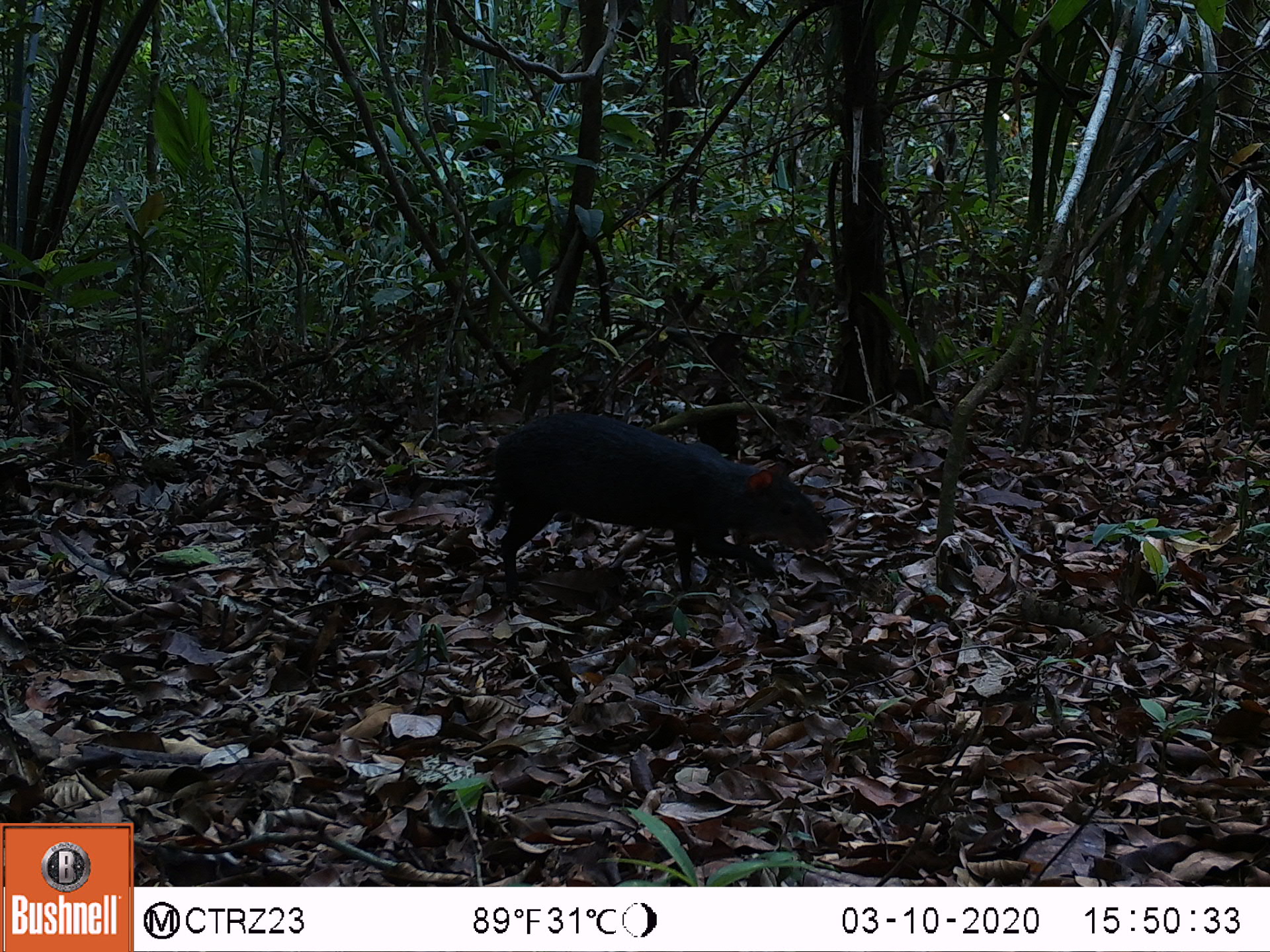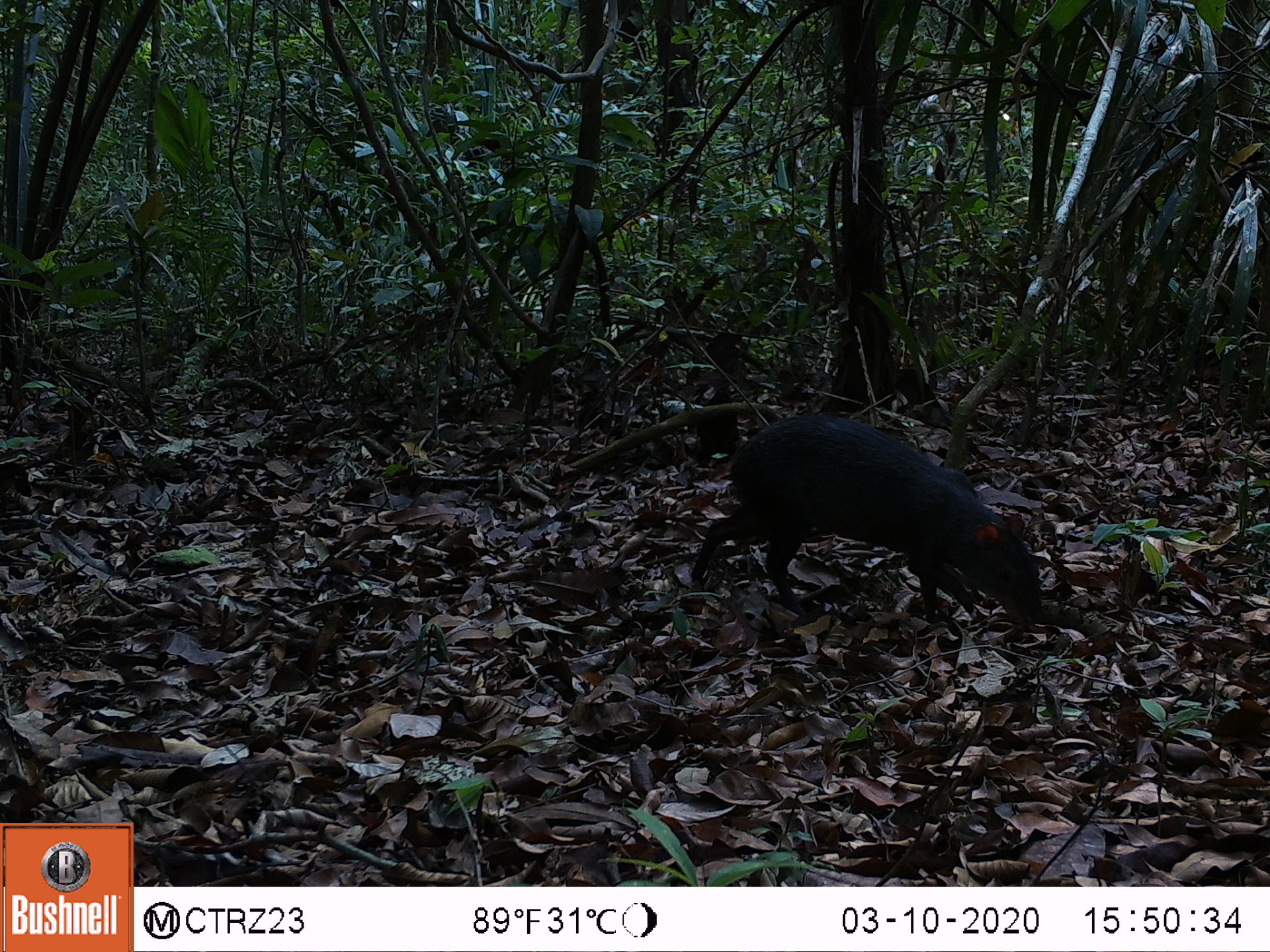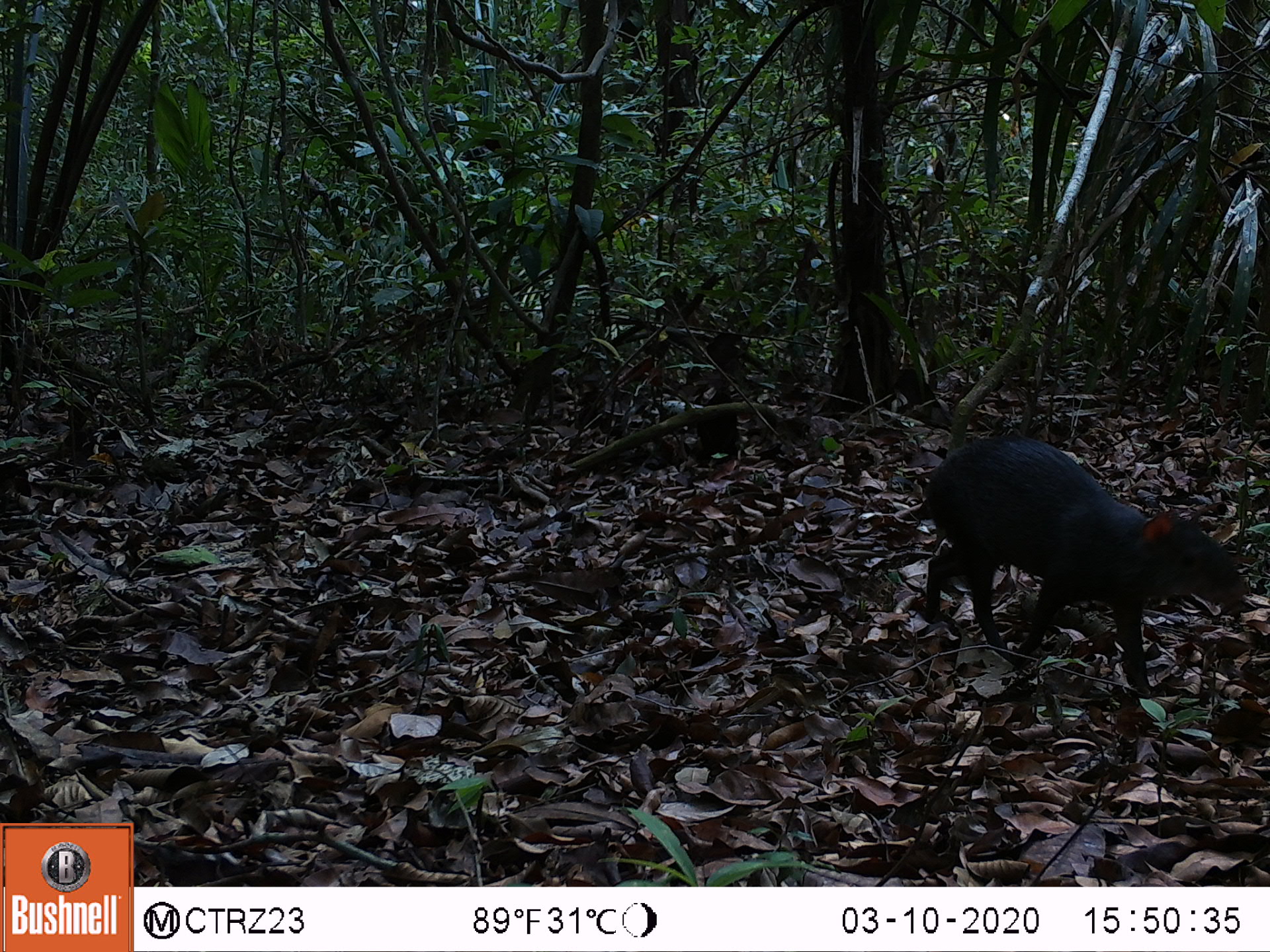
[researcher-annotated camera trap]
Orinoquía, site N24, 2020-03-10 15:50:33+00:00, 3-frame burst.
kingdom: Animalia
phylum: Chordata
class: Mammalia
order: Rodentia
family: Dasyproctidae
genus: Dasyprocta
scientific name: Dasyprocta fuliginosa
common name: black agouti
Black agouti (Dasyprocta fuliginosa).